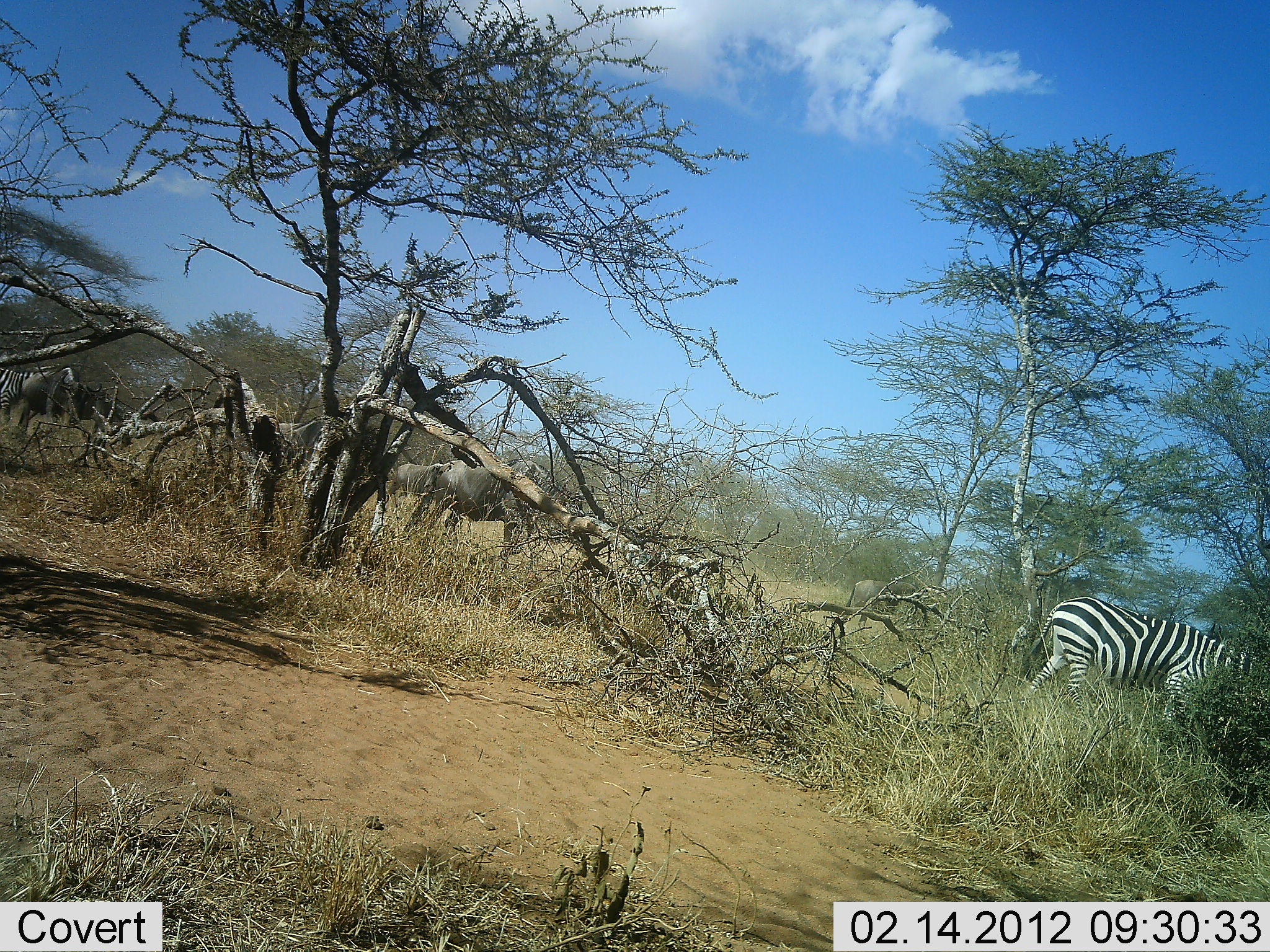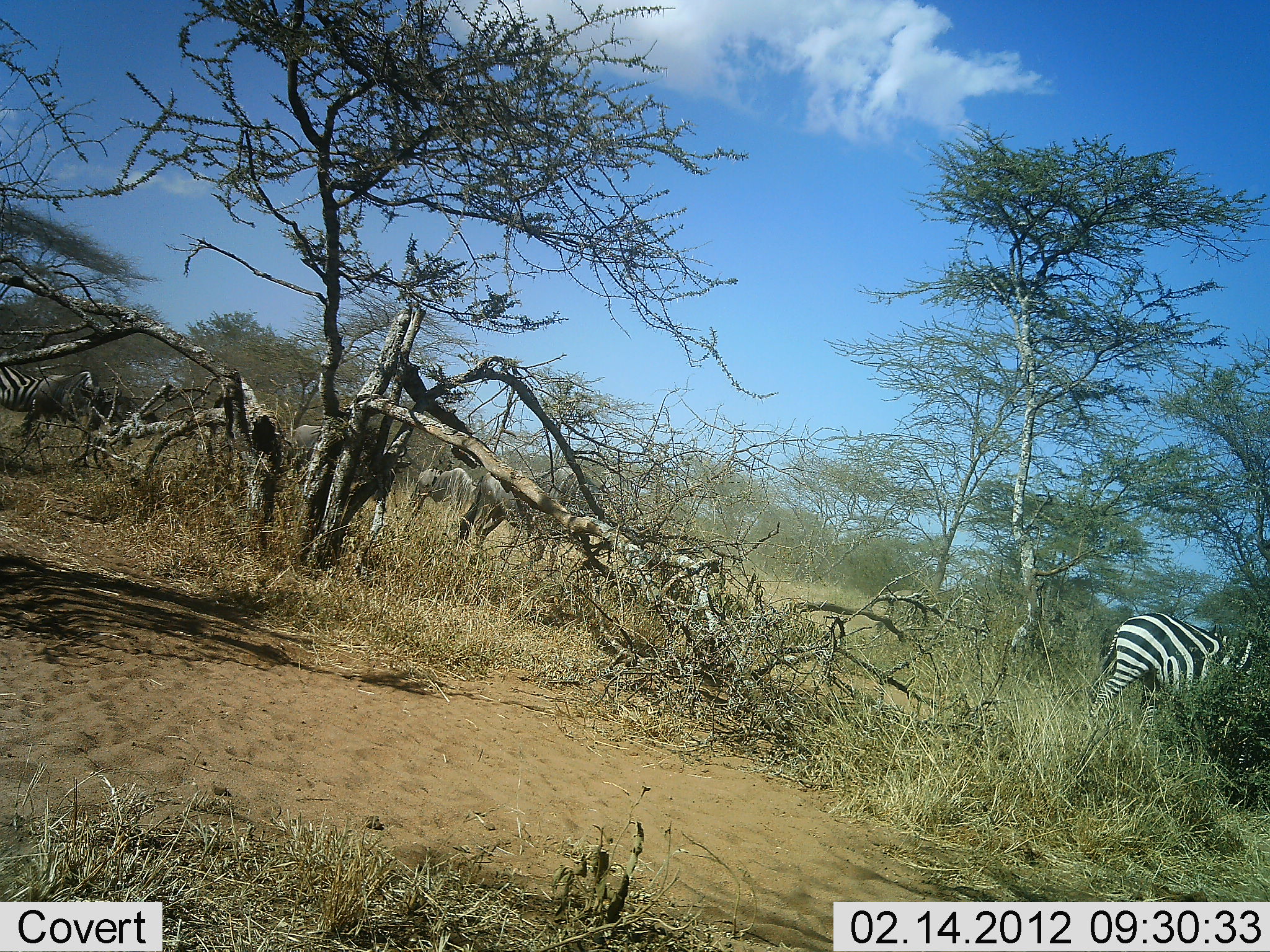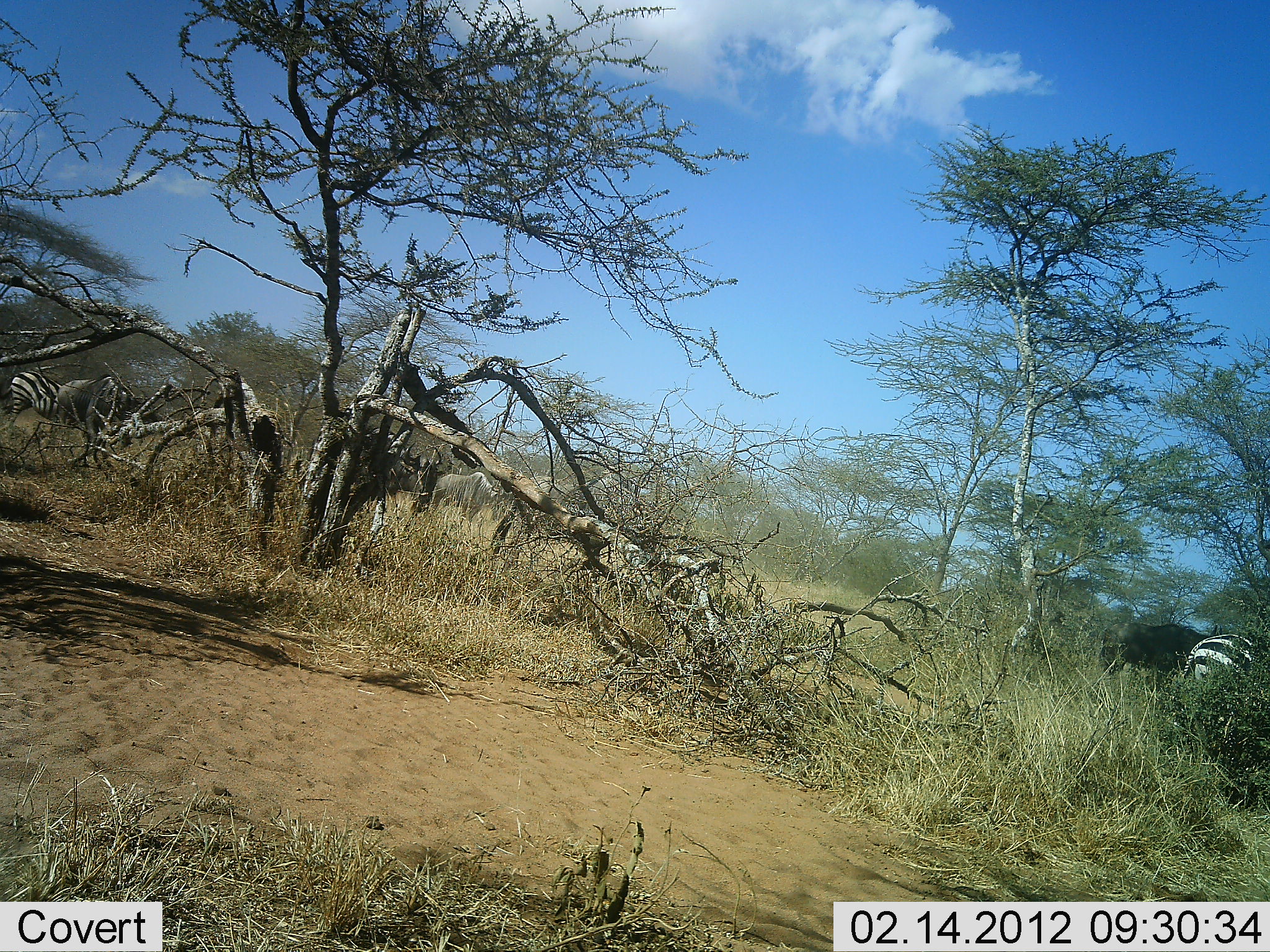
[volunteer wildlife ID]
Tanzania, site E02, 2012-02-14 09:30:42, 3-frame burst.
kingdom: Animalia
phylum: Chordata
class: Mammalia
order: Artiodactyla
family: Bovidae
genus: Connochaetes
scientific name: Connochaetes taurinus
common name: blue wildebeest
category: wildebeest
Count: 5.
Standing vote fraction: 0%.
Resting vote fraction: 0%.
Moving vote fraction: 100%.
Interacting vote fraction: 0%.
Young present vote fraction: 0%.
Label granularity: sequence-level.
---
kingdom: Animalia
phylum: Chordata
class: Mammalia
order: Perissodactyla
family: Equidae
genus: Equus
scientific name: Equus quagga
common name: plains zebra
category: zebra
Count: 2.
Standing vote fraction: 11%.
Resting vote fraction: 0%.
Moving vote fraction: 89%.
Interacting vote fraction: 0%.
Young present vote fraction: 0%.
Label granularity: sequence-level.